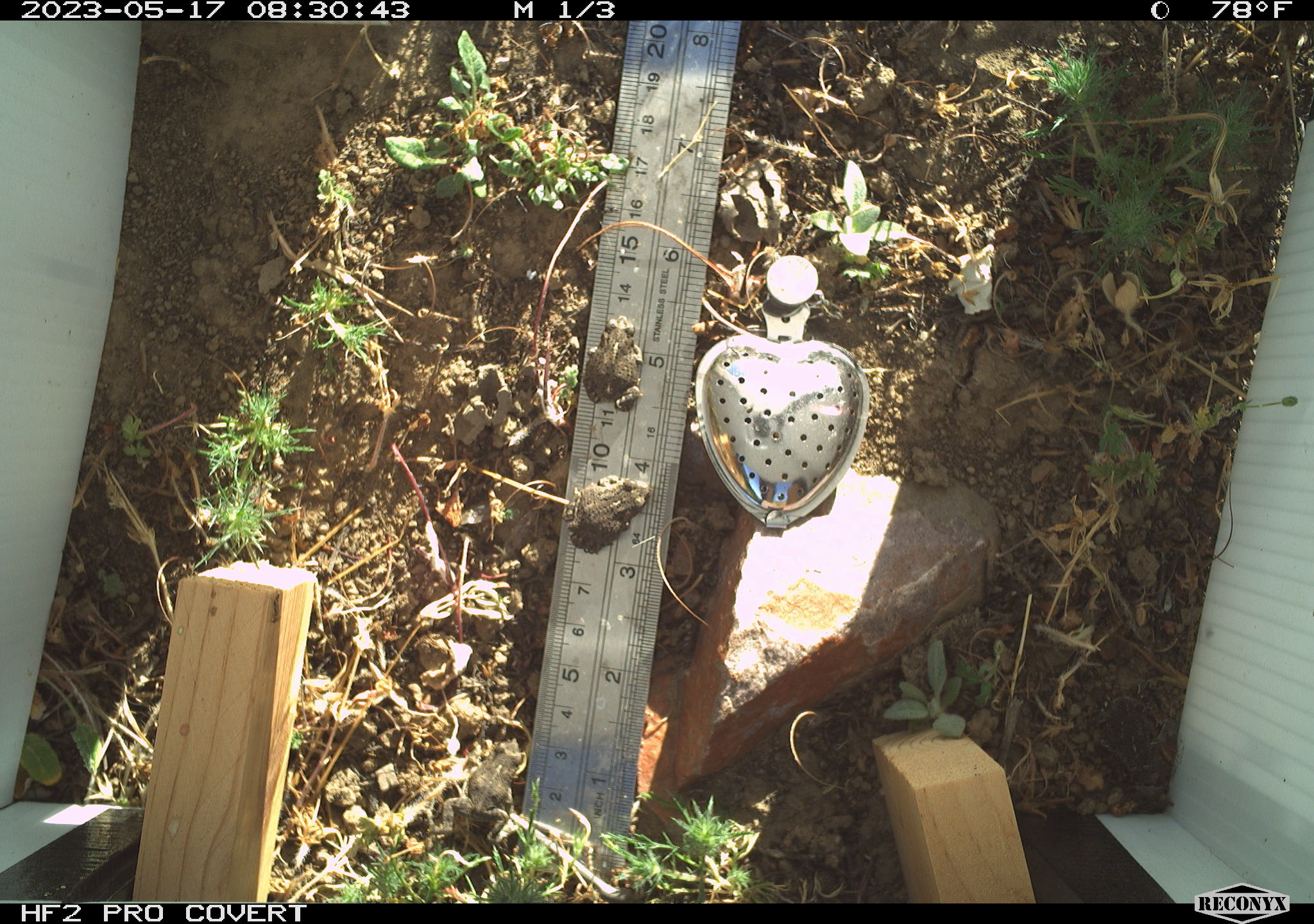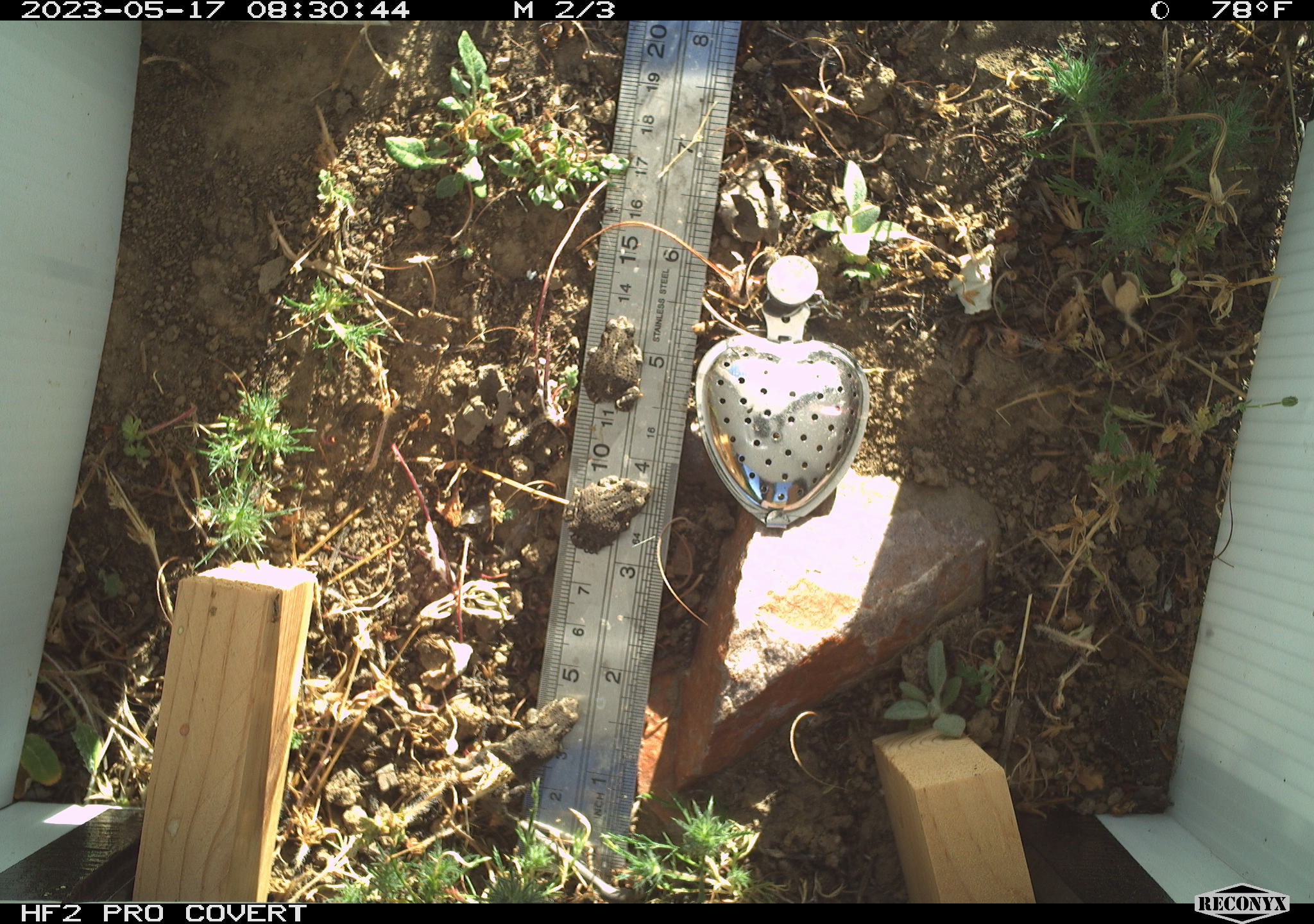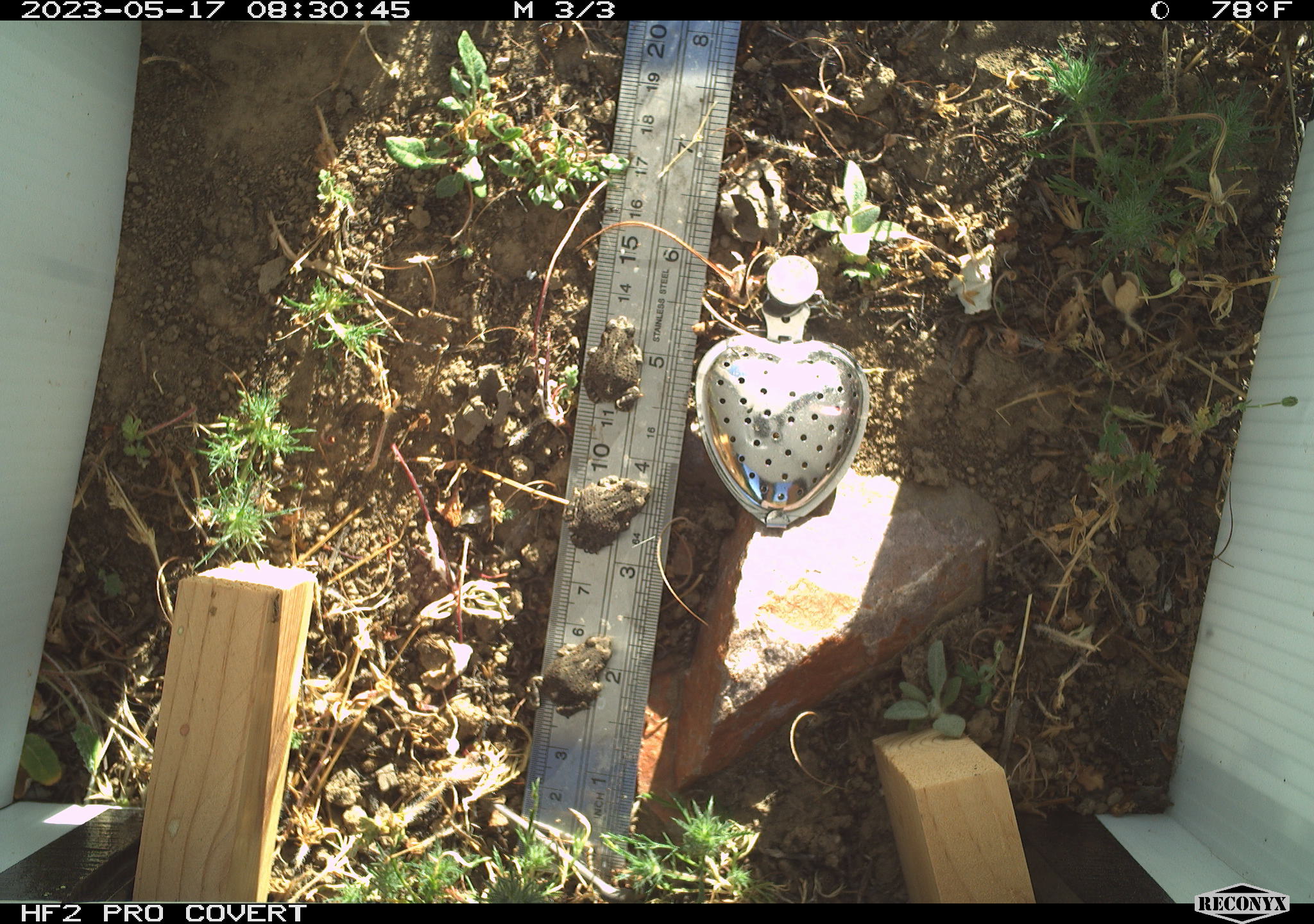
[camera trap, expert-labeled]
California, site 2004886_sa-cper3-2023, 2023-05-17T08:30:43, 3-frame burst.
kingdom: Animalia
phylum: Chordata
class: Amphibia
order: Anura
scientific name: Anura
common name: frogs